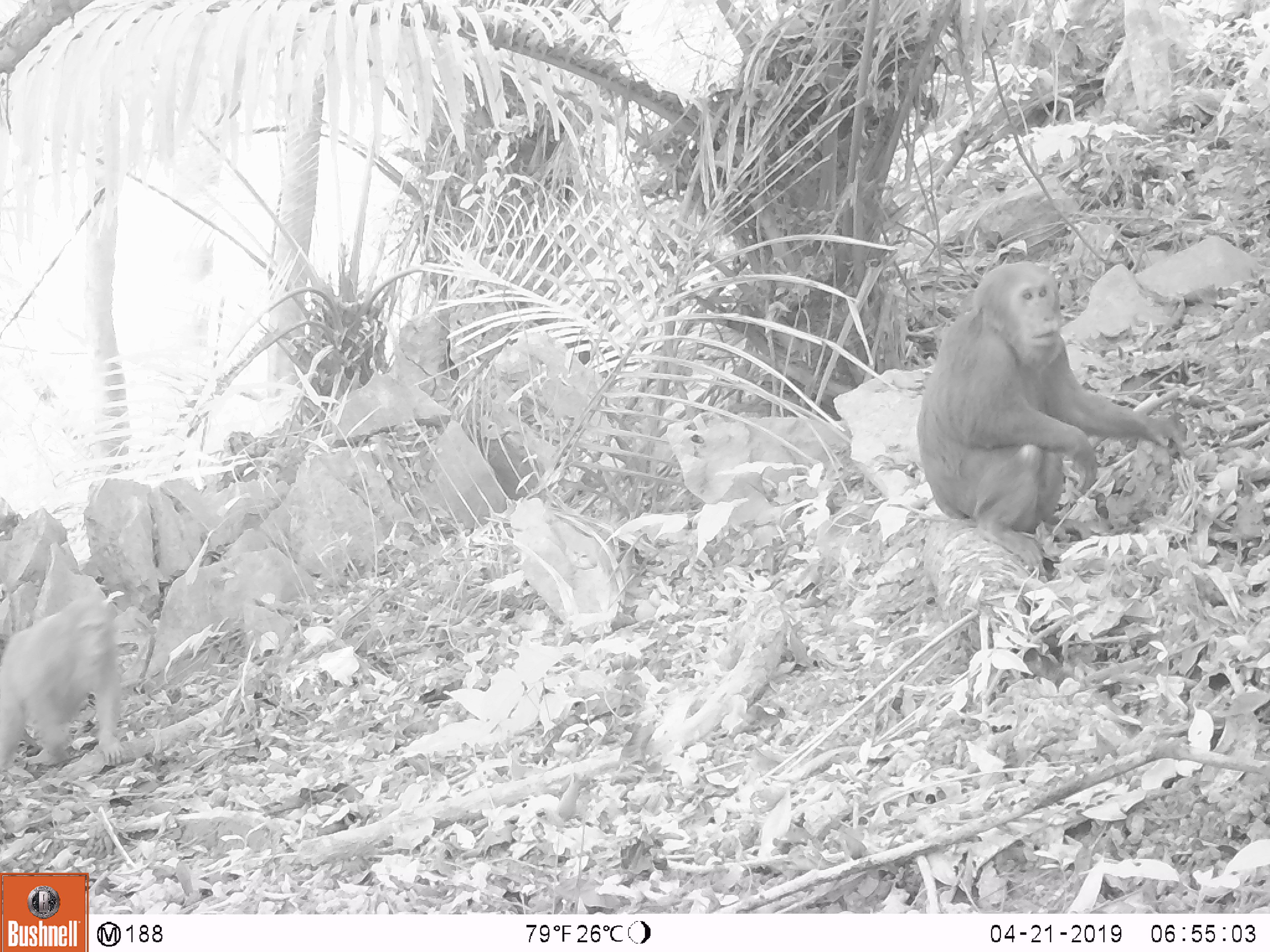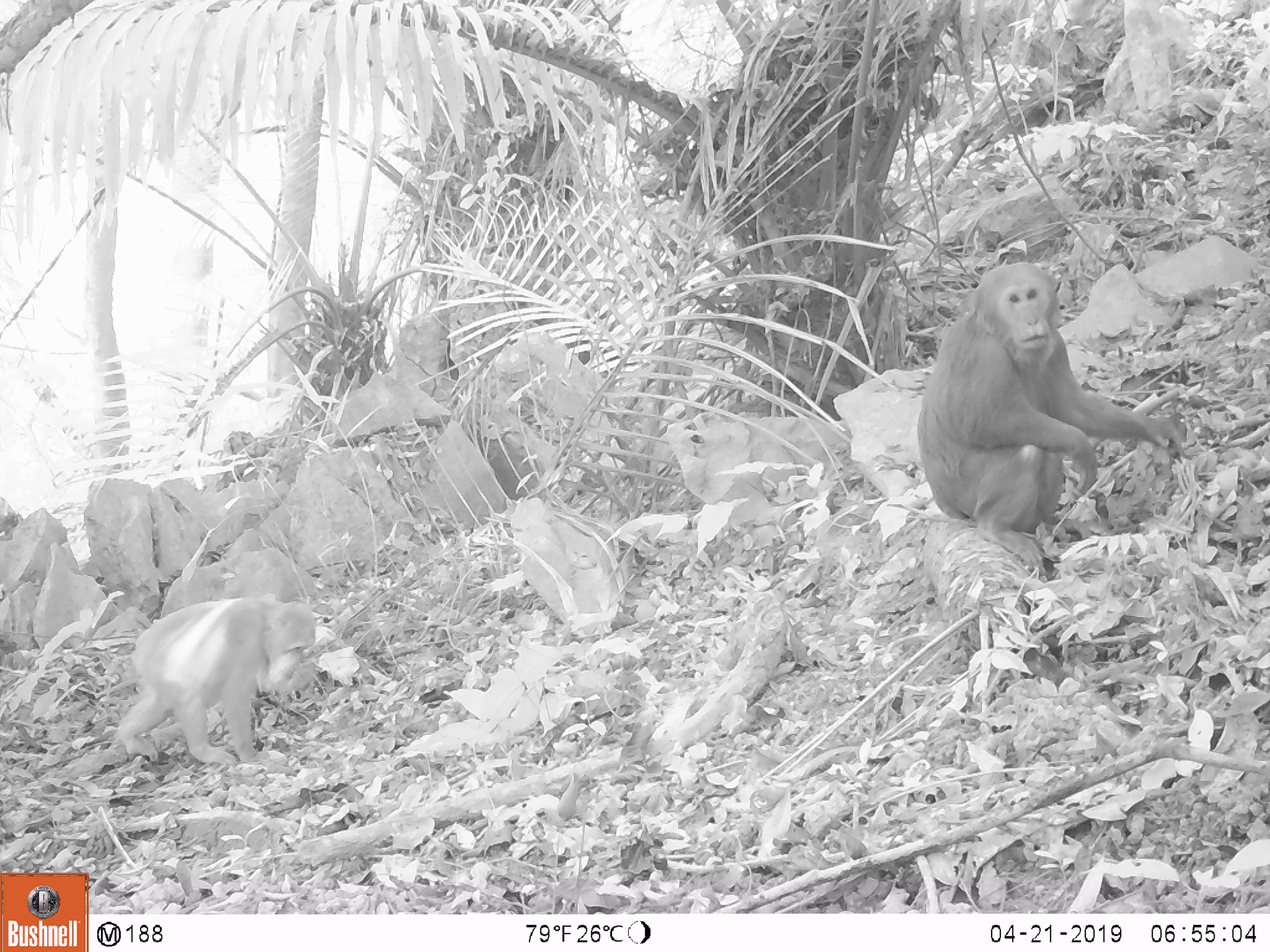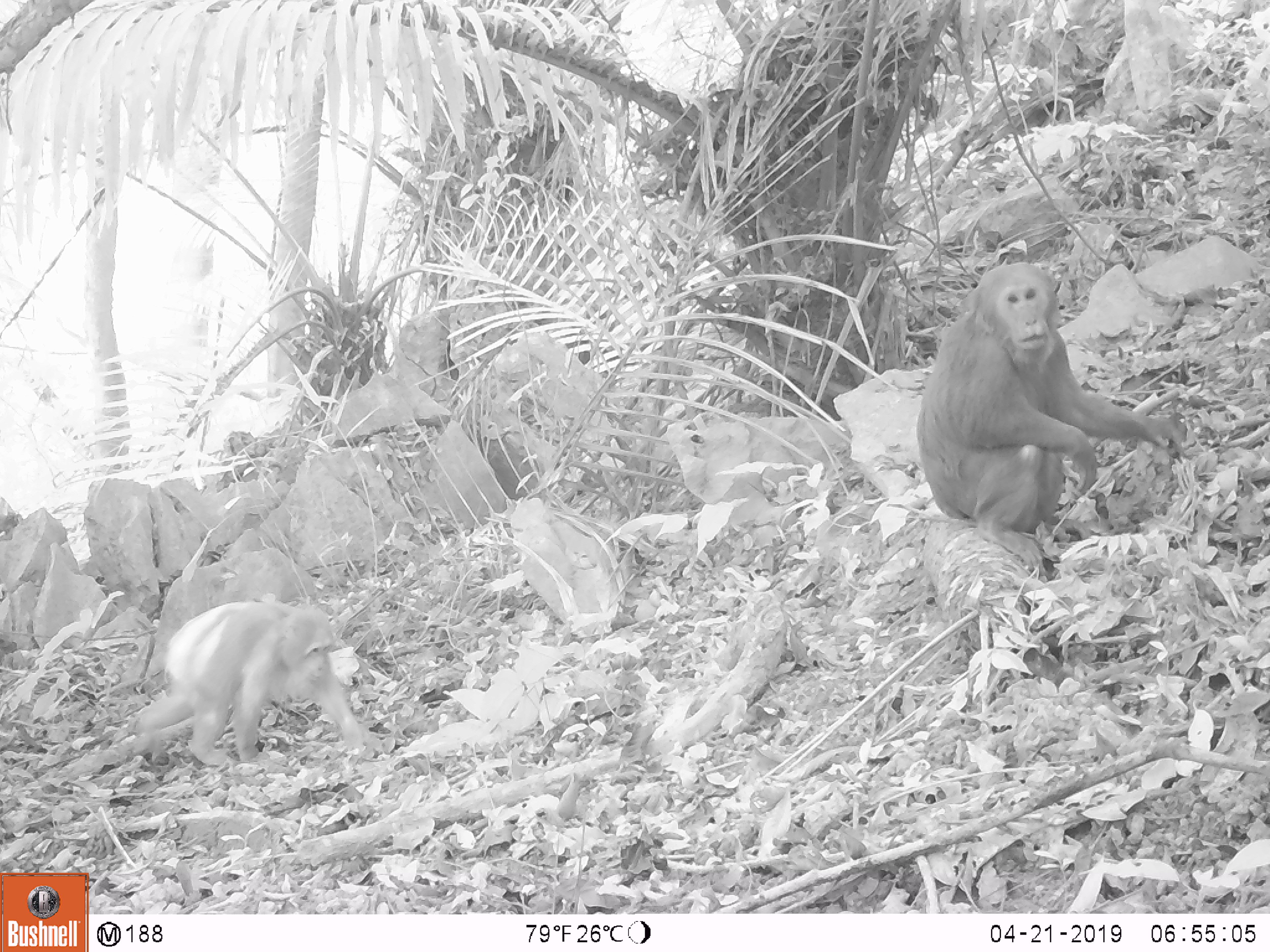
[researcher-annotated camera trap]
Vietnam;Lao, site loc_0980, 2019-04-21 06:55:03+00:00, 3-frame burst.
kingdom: Animalia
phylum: Chordata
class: Mammalia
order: Primates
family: Cercopithecidae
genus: Macaca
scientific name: Macaca arctoides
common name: stump-tailed macaque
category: stump tailed macaque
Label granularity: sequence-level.